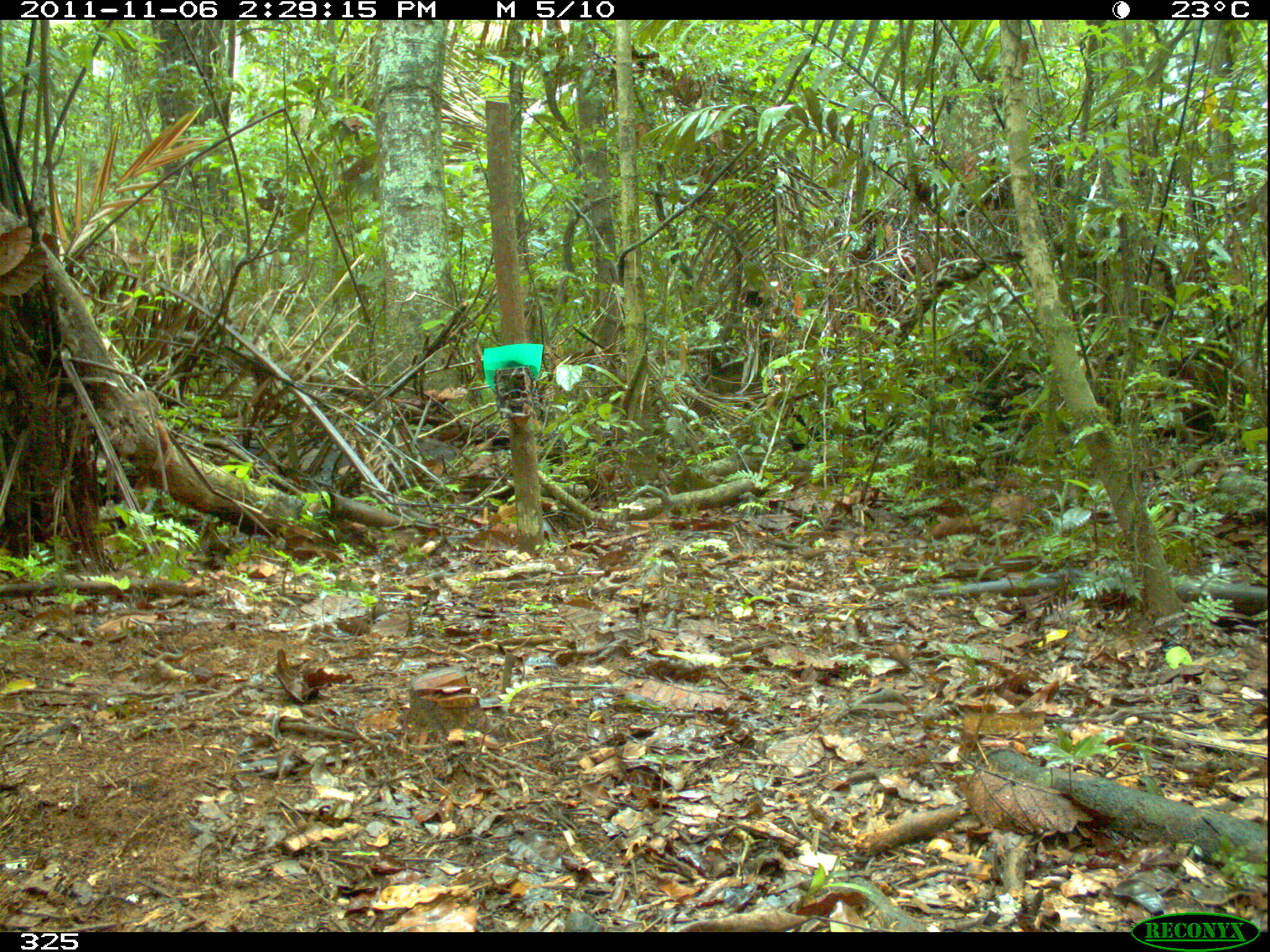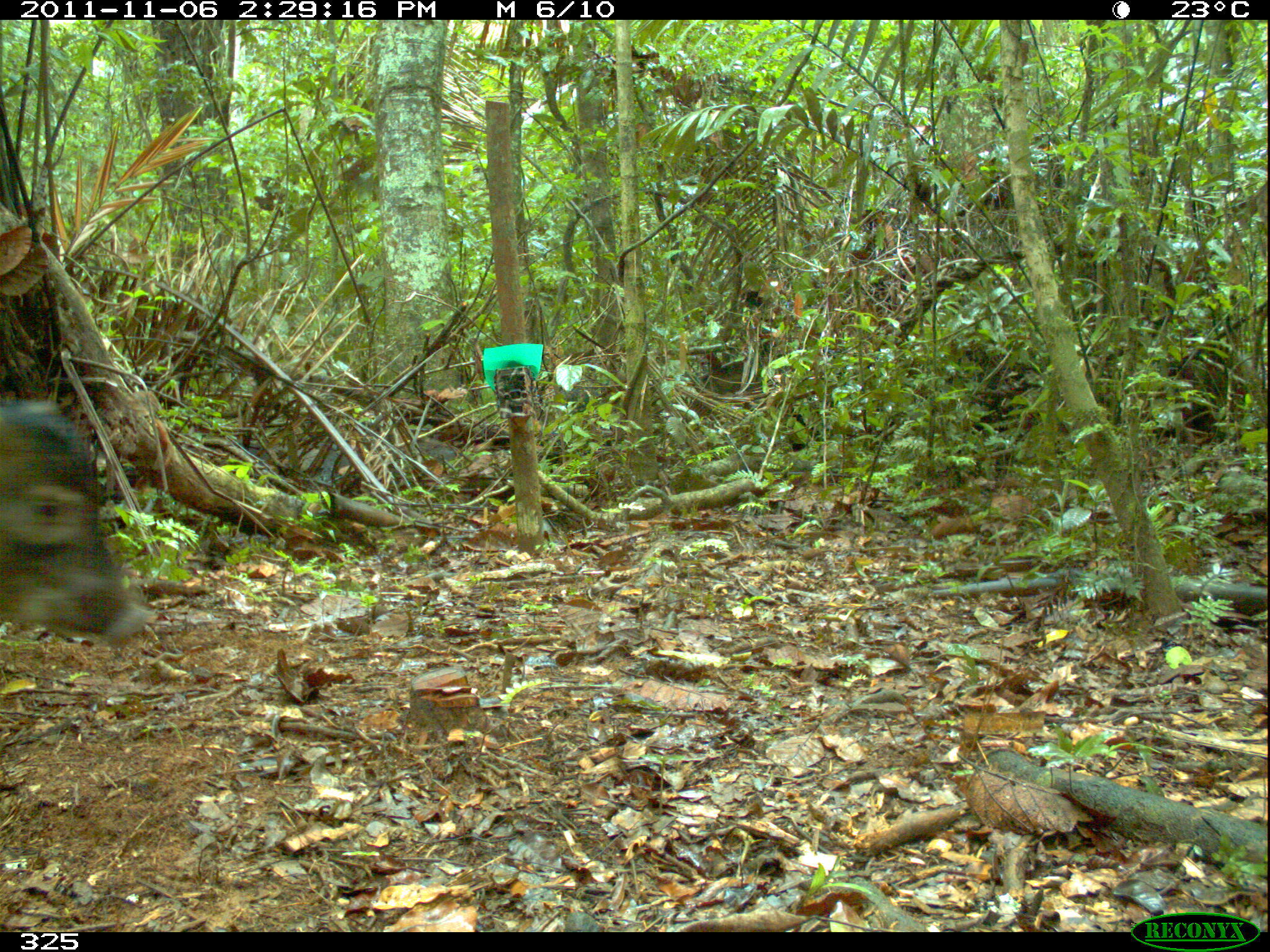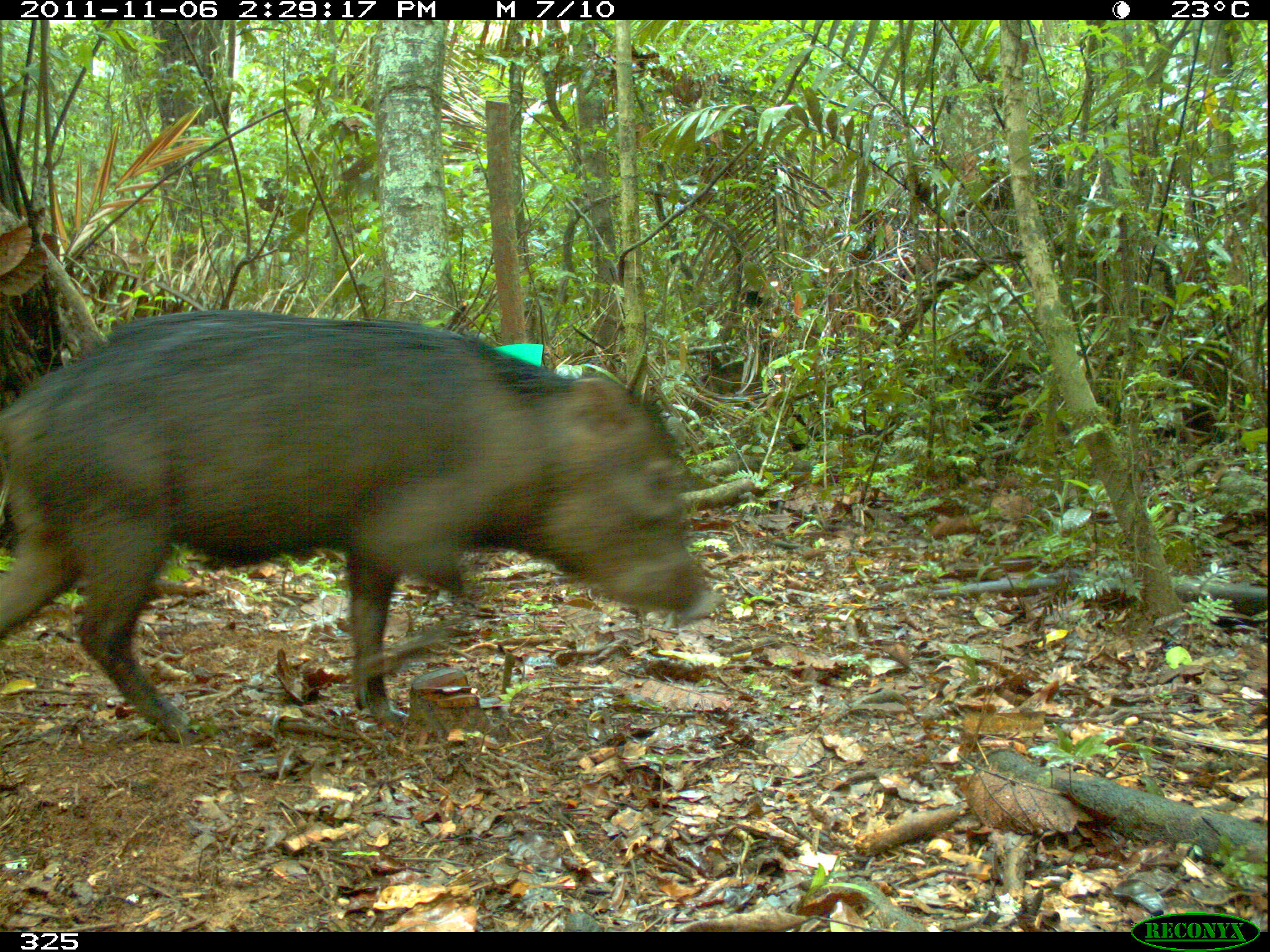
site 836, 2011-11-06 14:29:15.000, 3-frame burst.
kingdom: Animalia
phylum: Chordata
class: Mammalia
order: Artiodactyla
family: Tayassuidae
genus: Tayassu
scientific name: Tayassu pecari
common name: white-lipped peccary